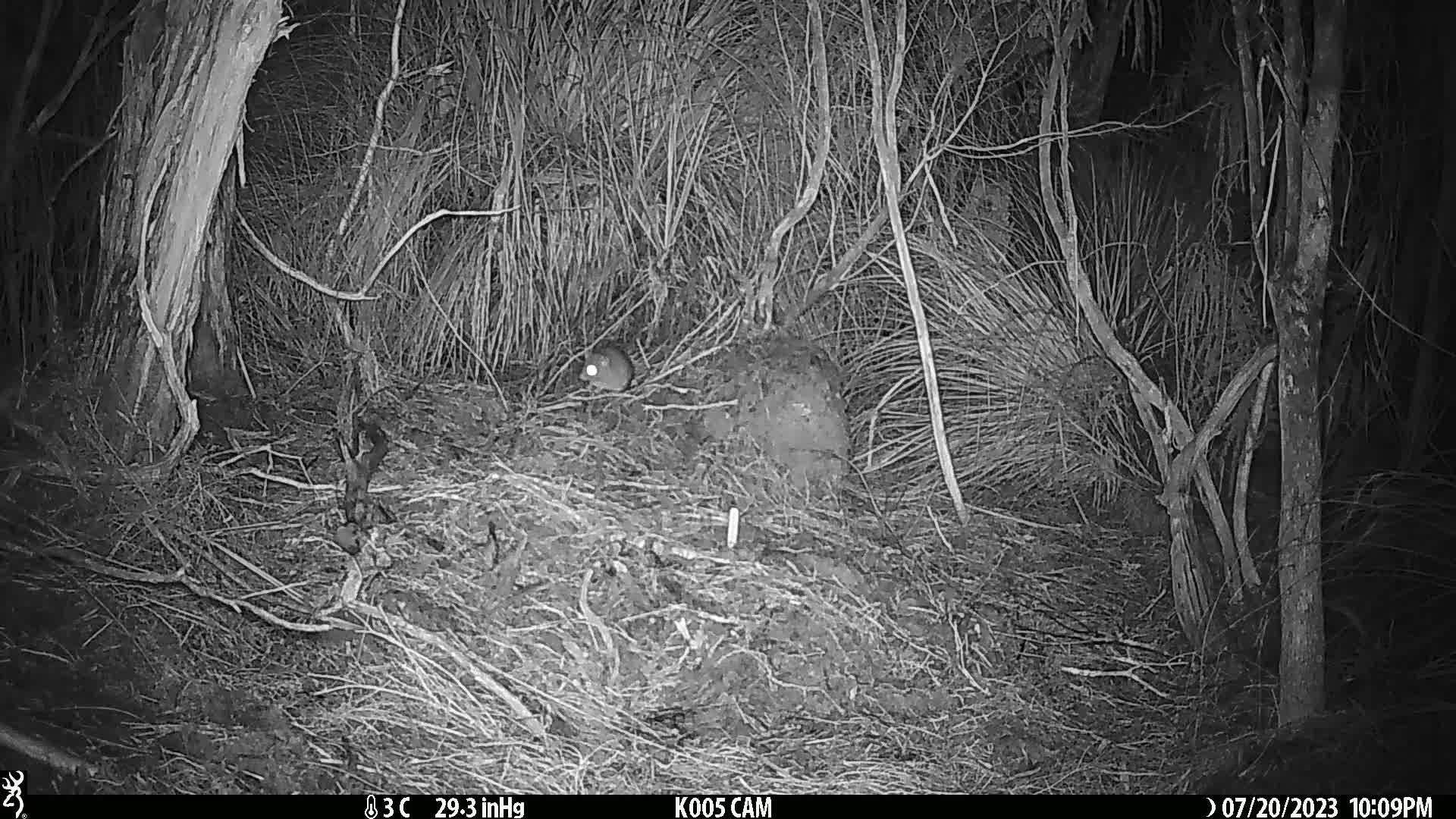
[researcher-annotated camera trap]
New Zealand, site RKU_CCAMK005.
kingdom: Animalia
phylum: Chordata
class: Mammalia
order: Rodentia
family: Muridae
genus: Rattus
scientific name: Rattus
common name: rat